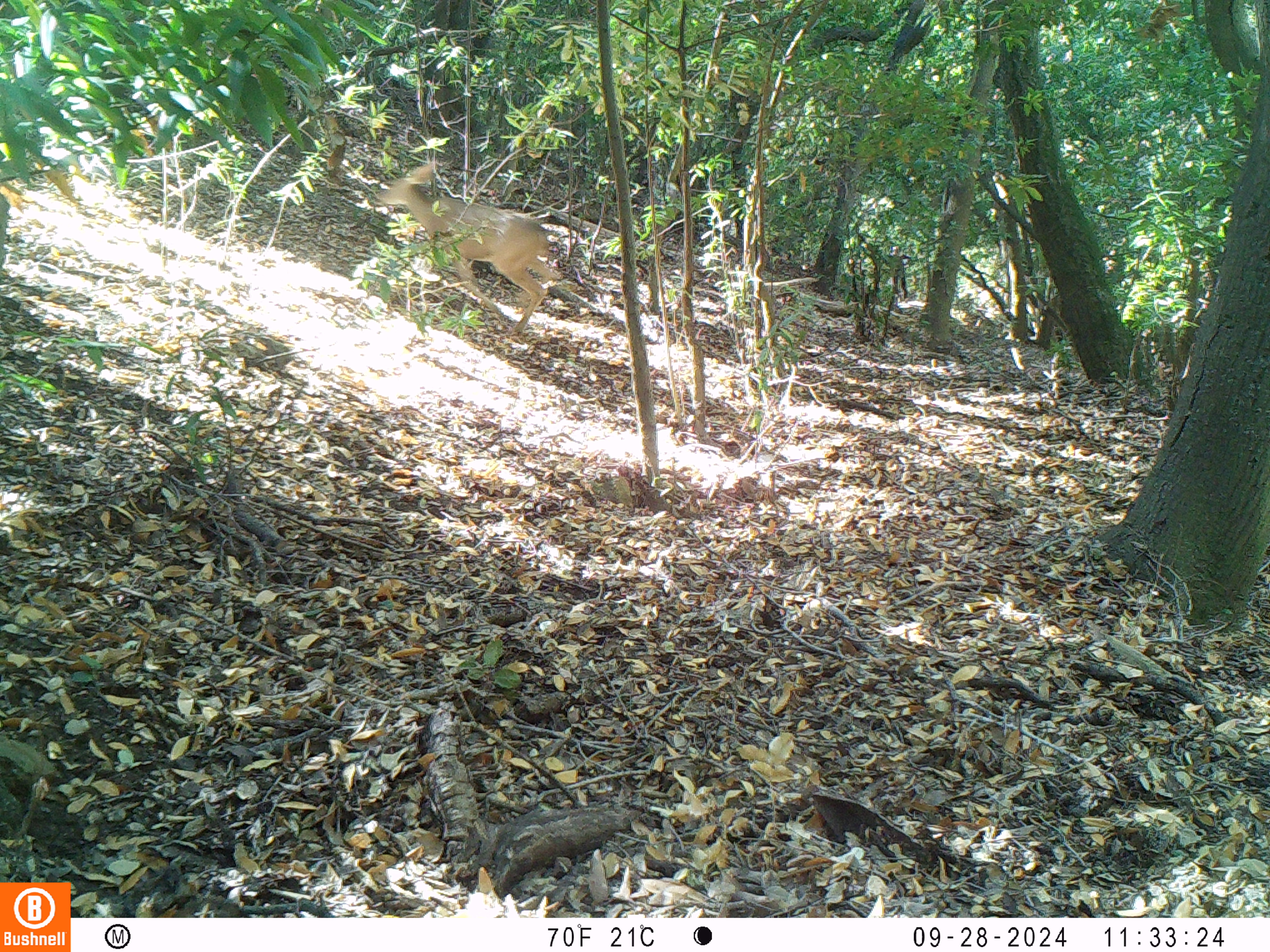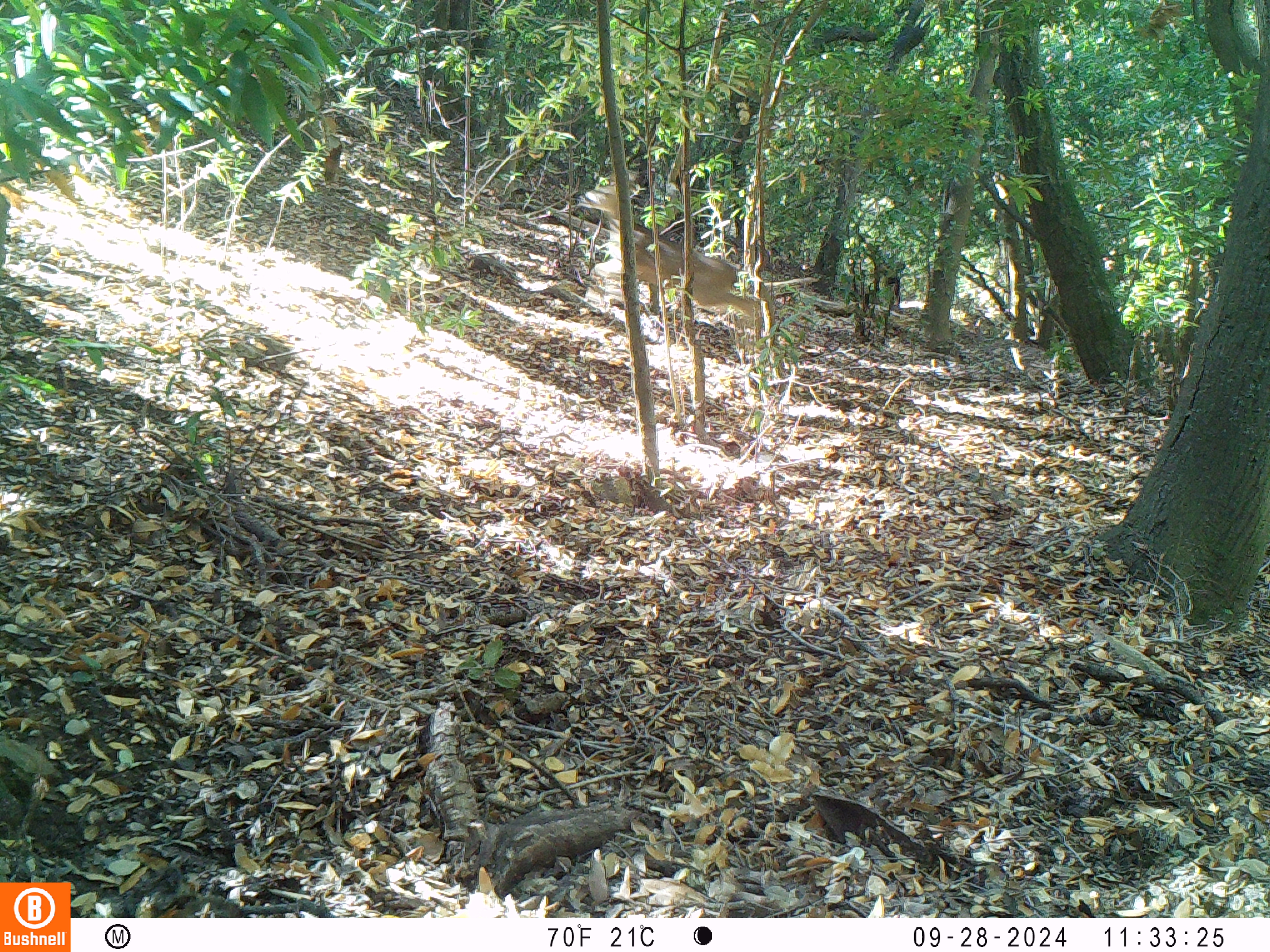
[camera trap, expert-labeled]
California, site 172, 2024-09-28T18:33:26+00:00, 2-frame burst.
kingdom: Animalia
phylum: Chordata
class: Mammalia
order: Artiodactyla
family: Cervidae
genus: Odocoileus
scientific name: Odocoileus hemionus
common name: mule deer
Mule deer (Odocoileus hemionus).